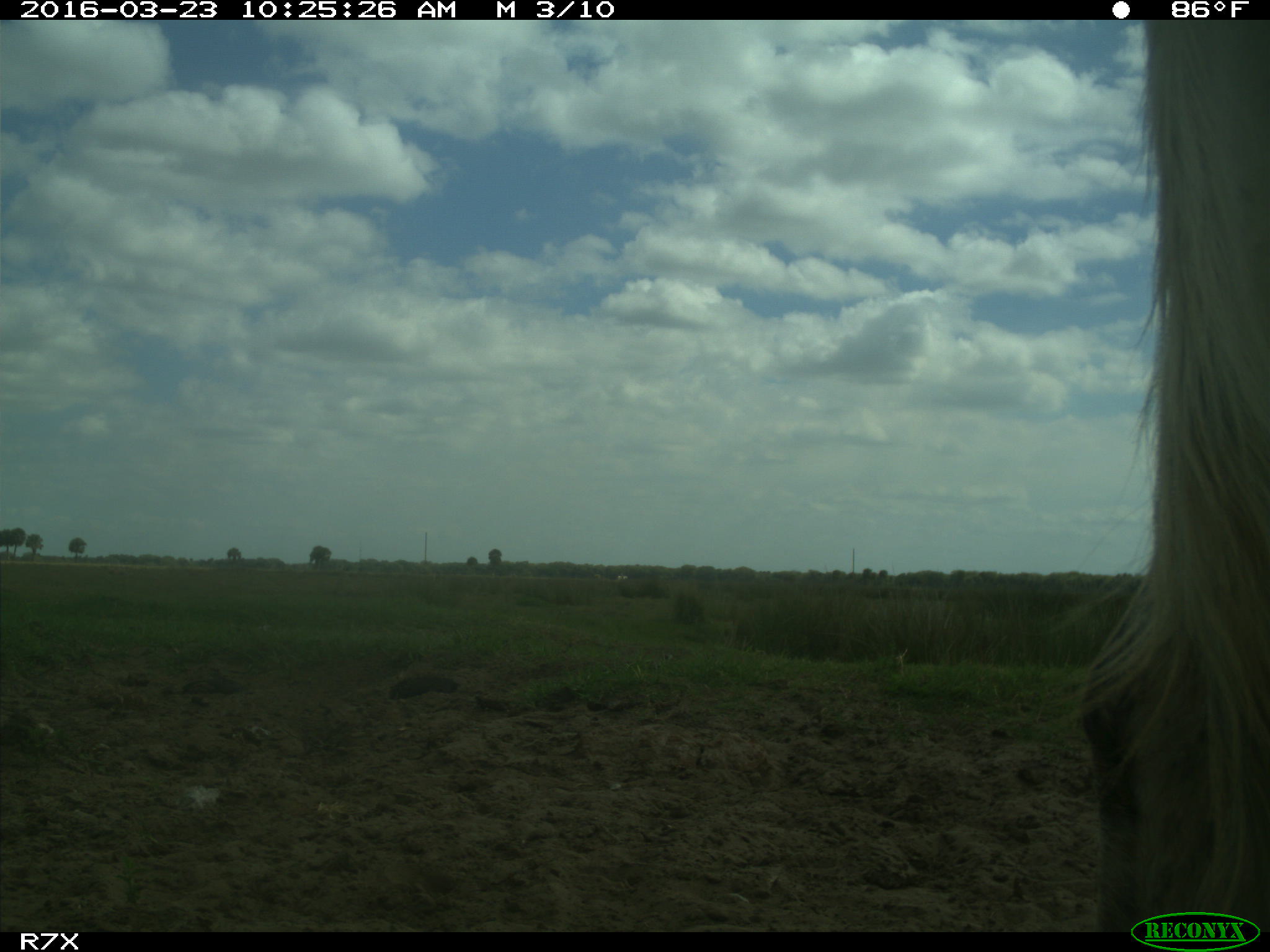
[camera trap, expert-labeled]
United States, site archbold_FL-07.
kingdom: Animalia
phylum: Chordata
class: Mammalia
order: Artiodactyla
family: Bovidae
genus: Bos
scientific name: Bos taurus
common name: domestic cow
Bos taurus (domestic cow).